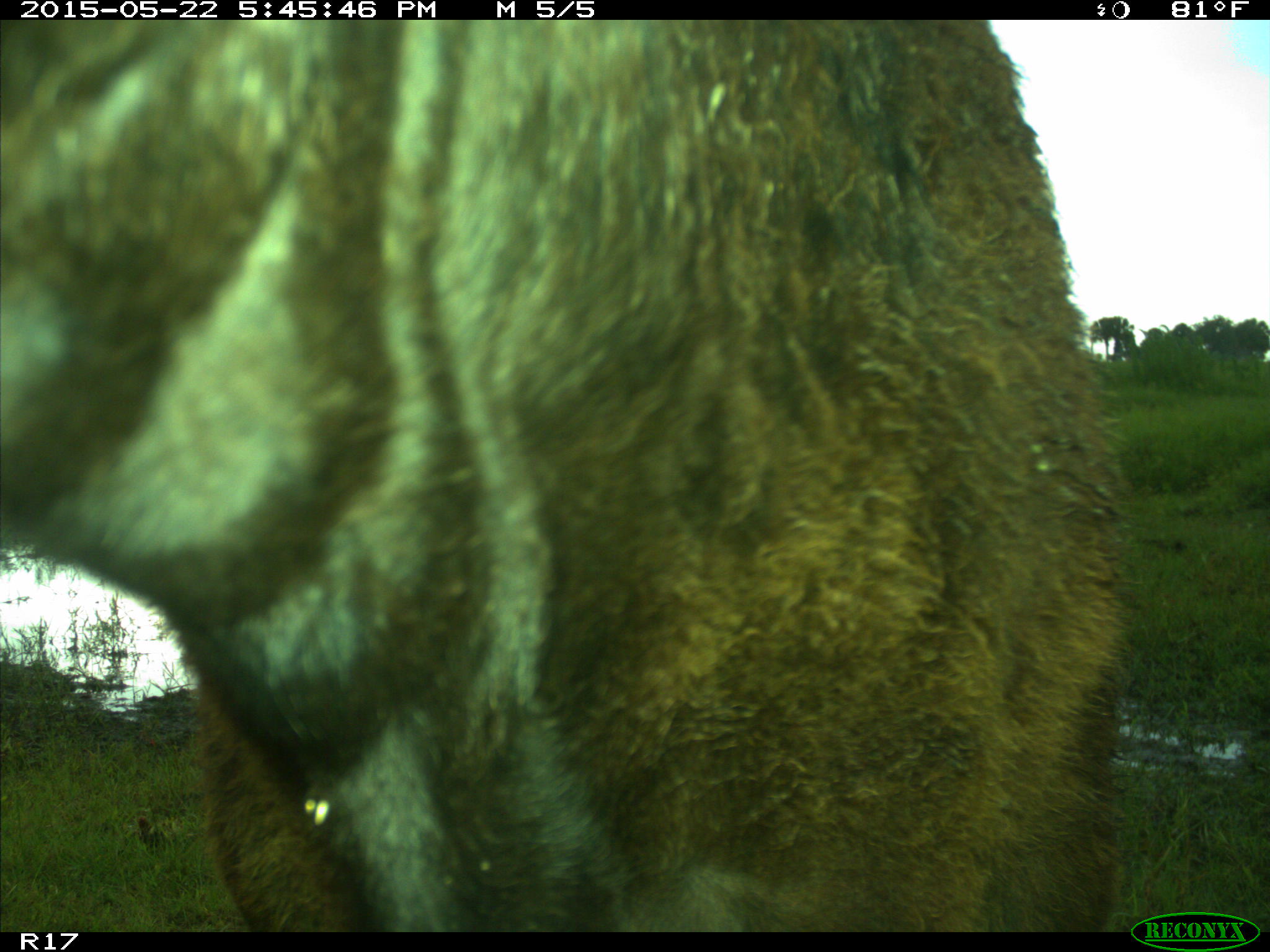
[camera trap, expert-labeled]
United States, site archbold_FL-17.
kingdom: Animalia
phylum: Chordata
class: Mammalia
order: Artiodactyla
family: Bovidae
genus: Bos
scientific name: Bos taurus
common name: domestic cow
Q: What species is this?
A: Bos taurus (domestic cow).